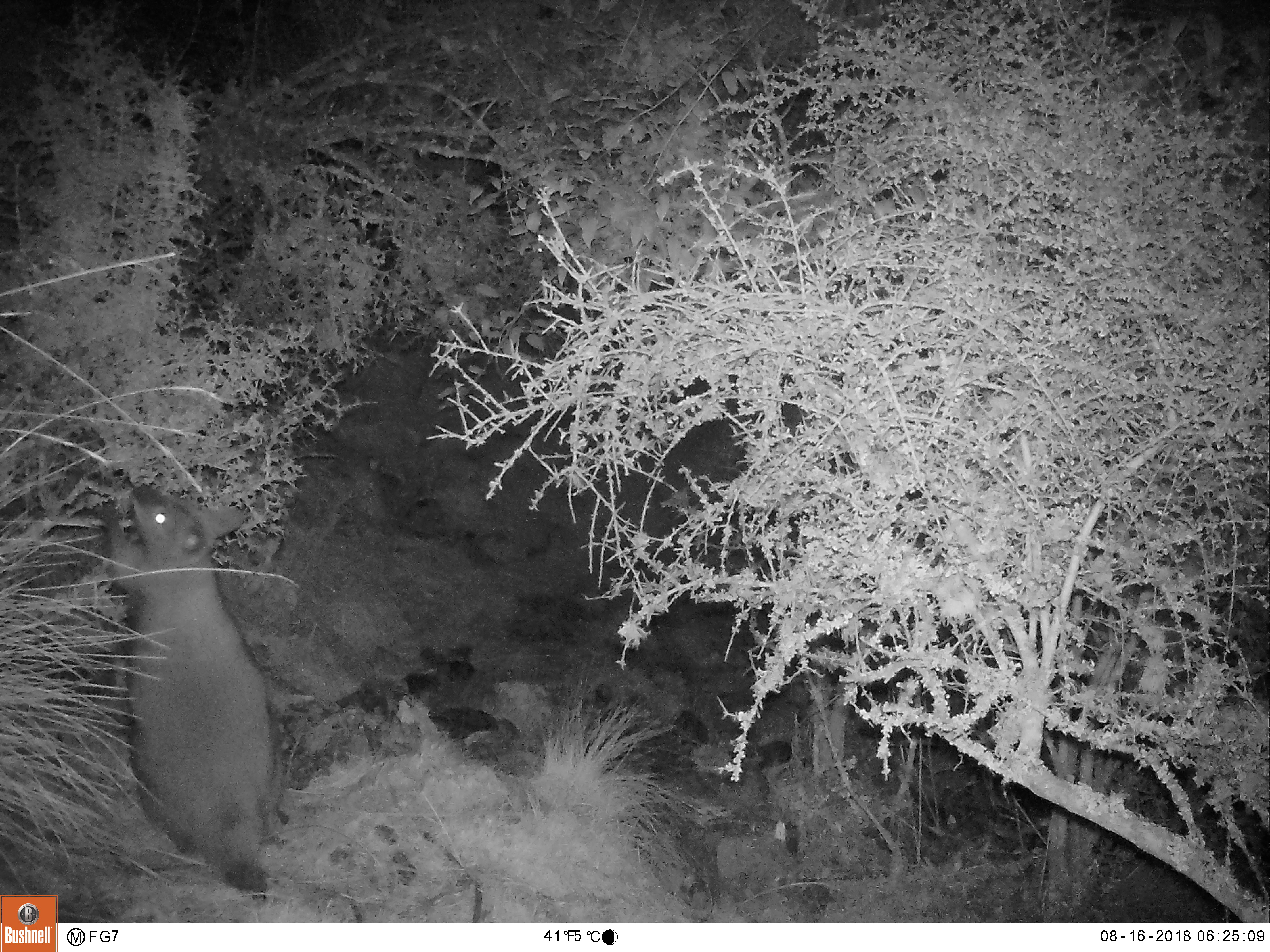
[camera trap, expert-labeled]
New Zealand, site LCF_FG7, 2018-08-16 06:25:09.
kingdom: Animalia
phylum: Chordata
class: Mammalia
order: Diprotodontia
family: Macropodidae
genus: Notamacropus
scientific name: Notamacropus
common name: wallaby